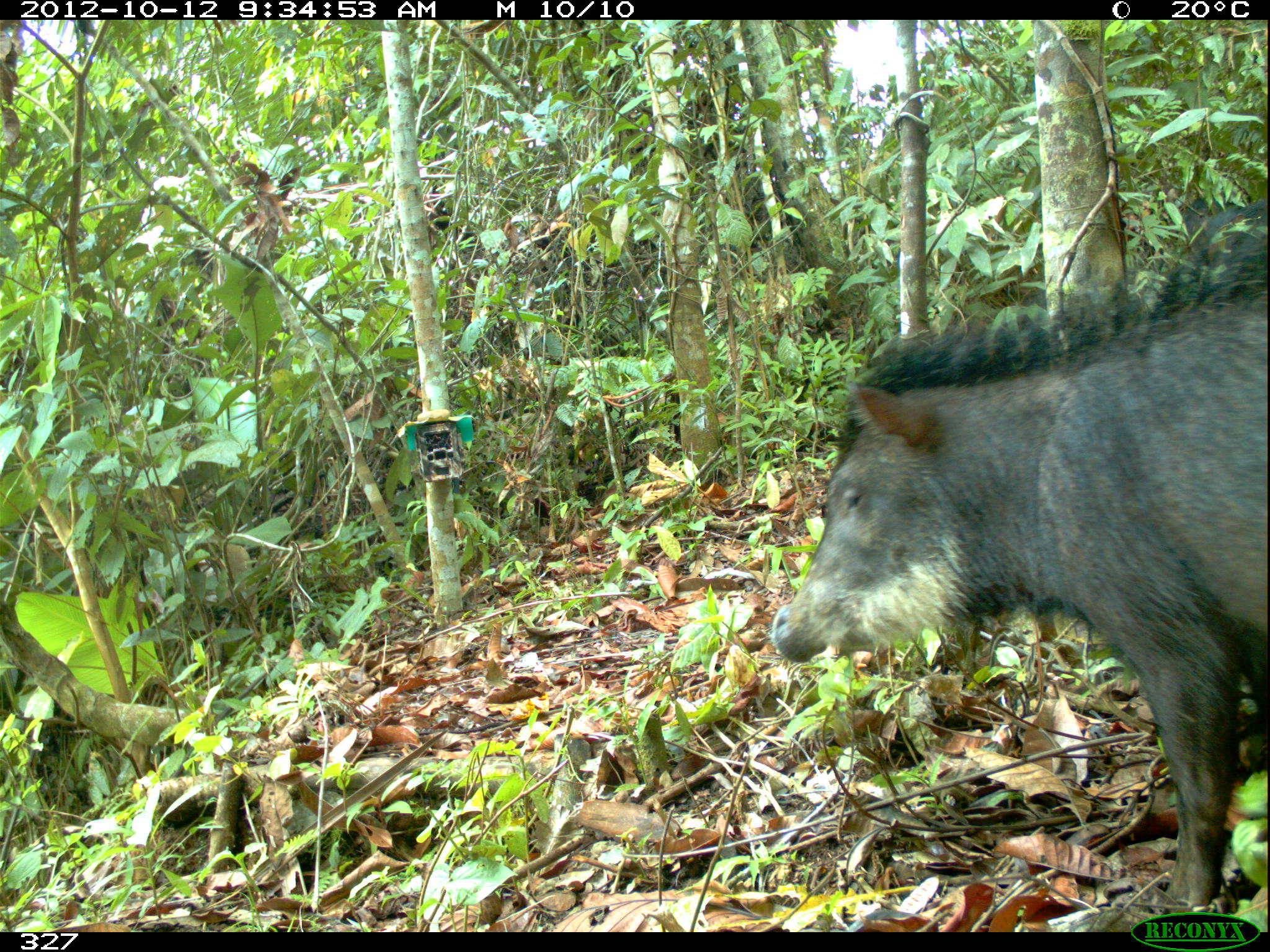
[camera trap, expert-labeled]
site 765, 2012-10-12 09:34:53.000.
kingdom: Animalia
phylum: Chordata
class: Mammalia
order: Artiodactyla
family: Tayassuidae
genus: Tayassu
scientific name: Tayassu pecari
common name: white-lipped peccary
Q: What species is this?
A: Tayassu pecari (white-lipped peccary).